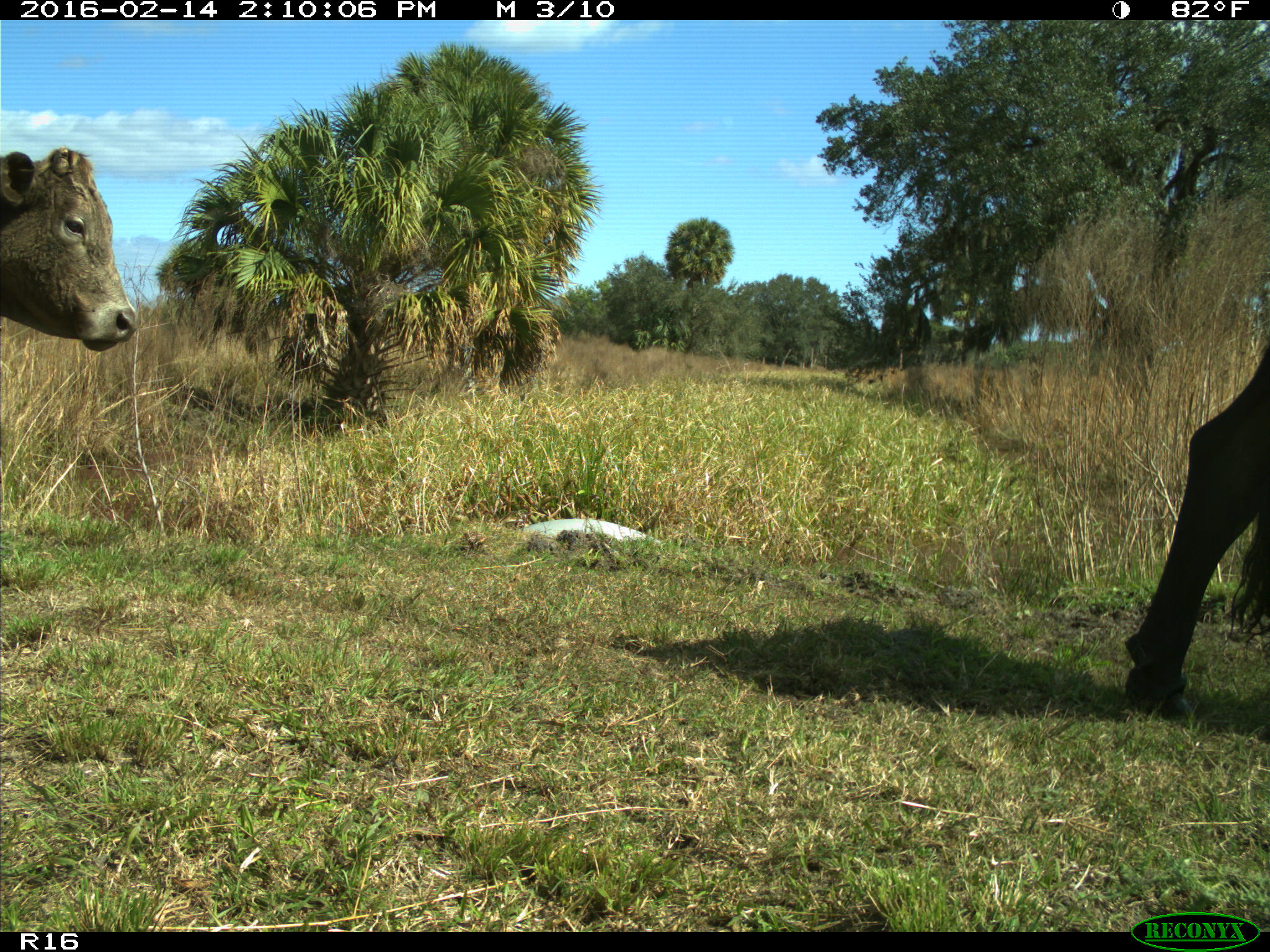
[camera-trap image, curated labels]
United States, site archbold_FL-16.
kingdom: Animalia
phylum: Chordata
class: Mammalia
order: Artiodactyla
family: Bovidae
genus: Bos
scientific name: Bos taurus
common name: domestic cow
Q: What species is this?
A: Bos taurus (domestic cow).